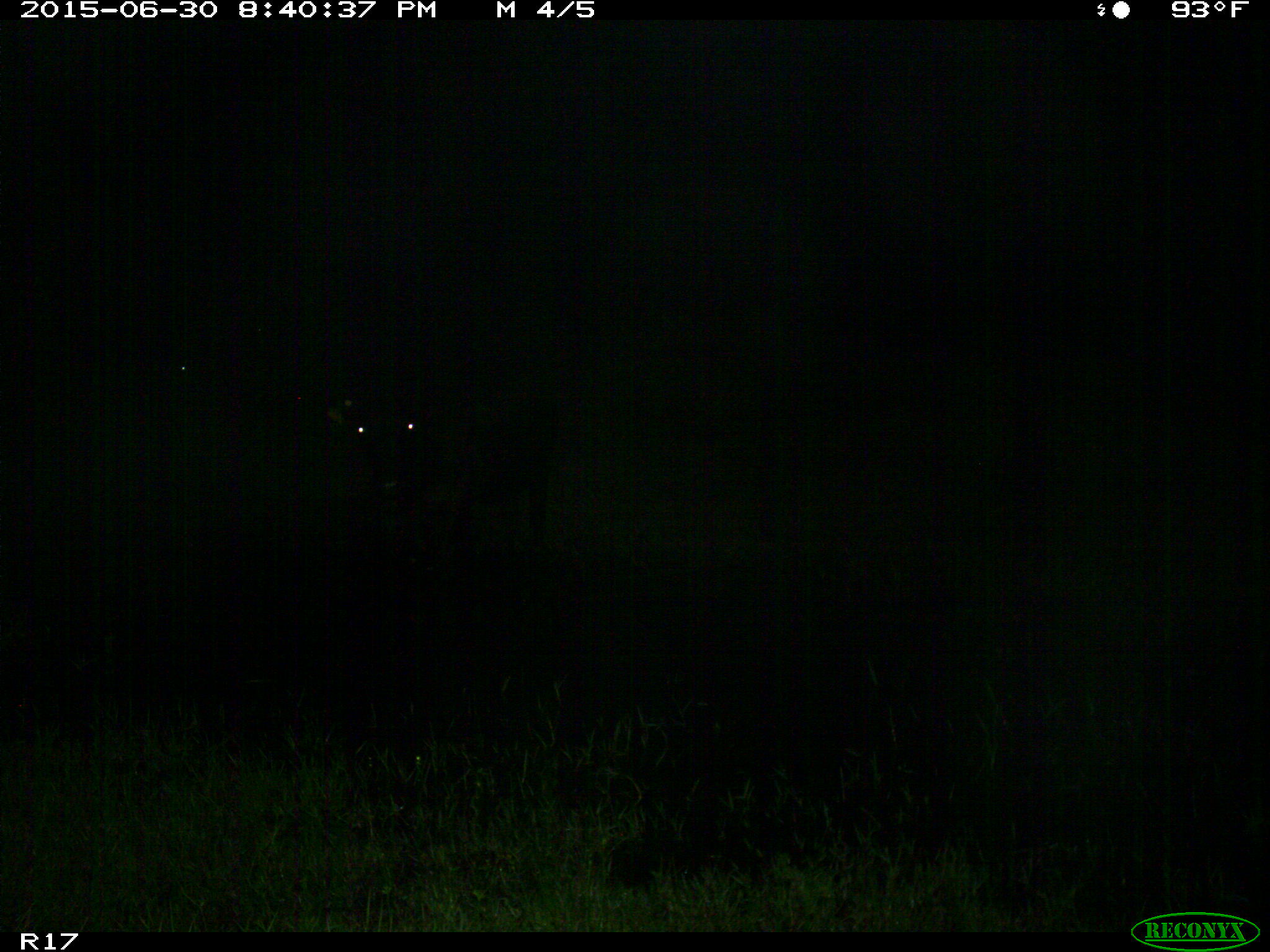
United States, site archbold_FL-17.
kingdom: Animalia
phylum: Chordata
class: Mammalia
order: Artiodactyla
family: Bovidae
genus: Bos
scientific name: Bos taurus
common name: domestic cow